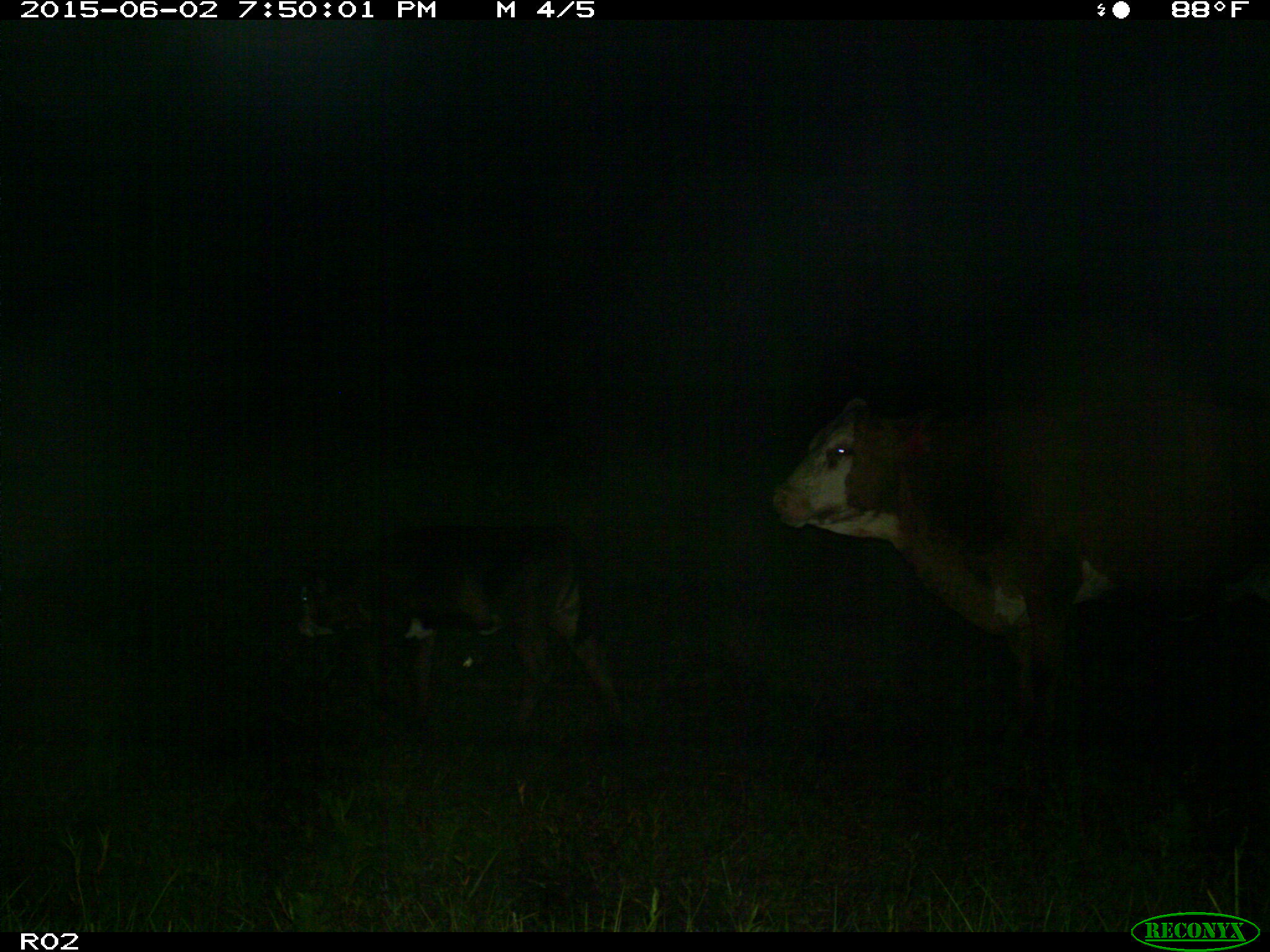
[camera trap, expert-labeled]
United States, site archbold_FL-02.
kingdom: Animalia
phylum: Chordata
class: Mammalia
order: Artiodactyla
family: Bovidae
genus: Bos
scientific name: Bos taurus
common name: domestic cow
Bos taurus (domestic cow).